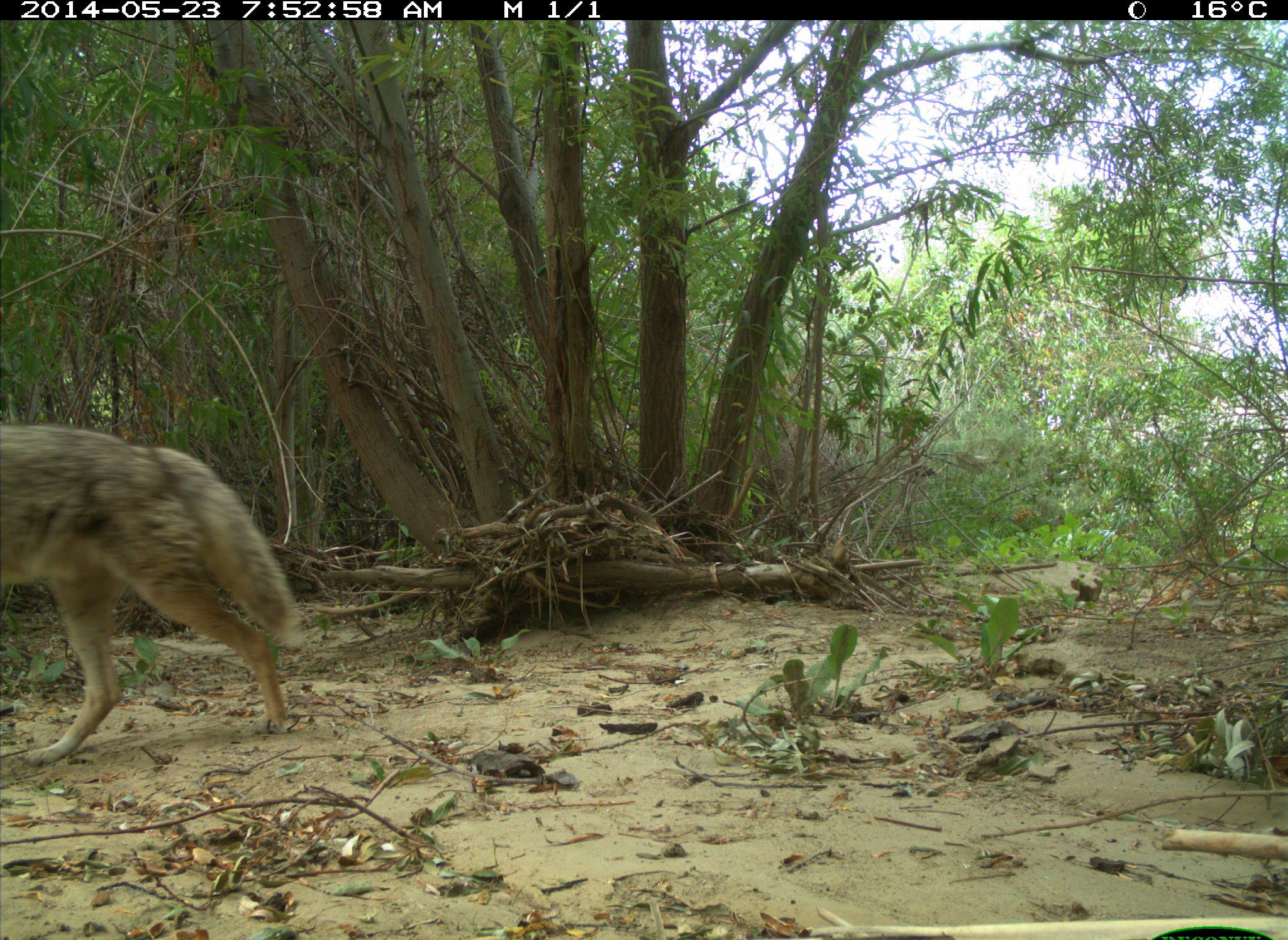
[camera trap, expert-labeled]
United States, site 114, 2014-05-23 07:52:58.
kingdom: Animalia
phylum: Chordata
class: Mammalia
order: Carnivora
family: Canidae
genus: Canis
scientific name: Canis latrans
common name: coyote